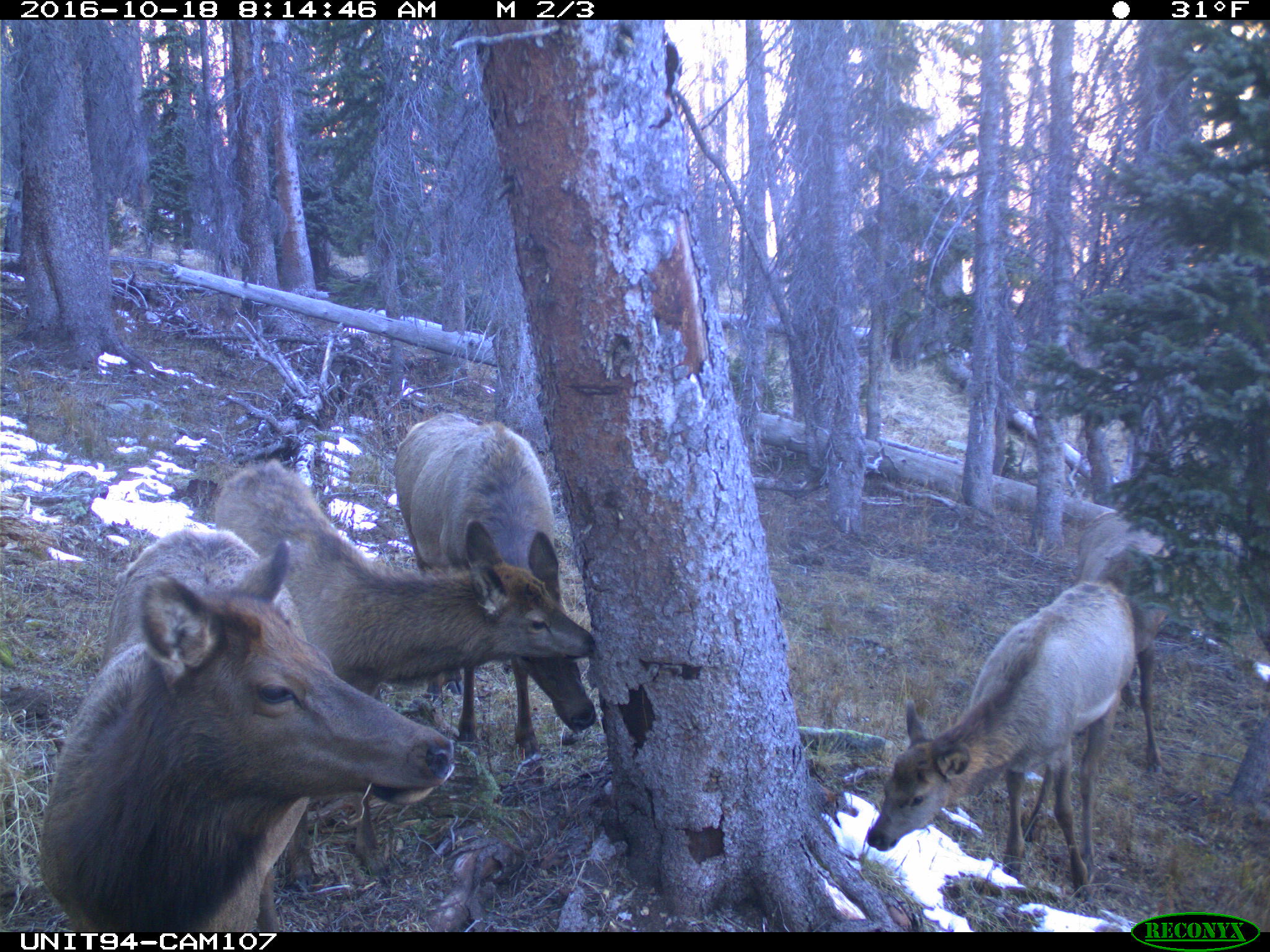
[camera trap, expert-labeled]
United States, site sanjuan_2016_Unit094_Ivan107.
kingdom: Animalia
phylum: Chordata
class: Mammalia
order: Artiodactyla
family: Cervidae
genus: Cervus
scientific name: Cervus elaphus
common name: red deer